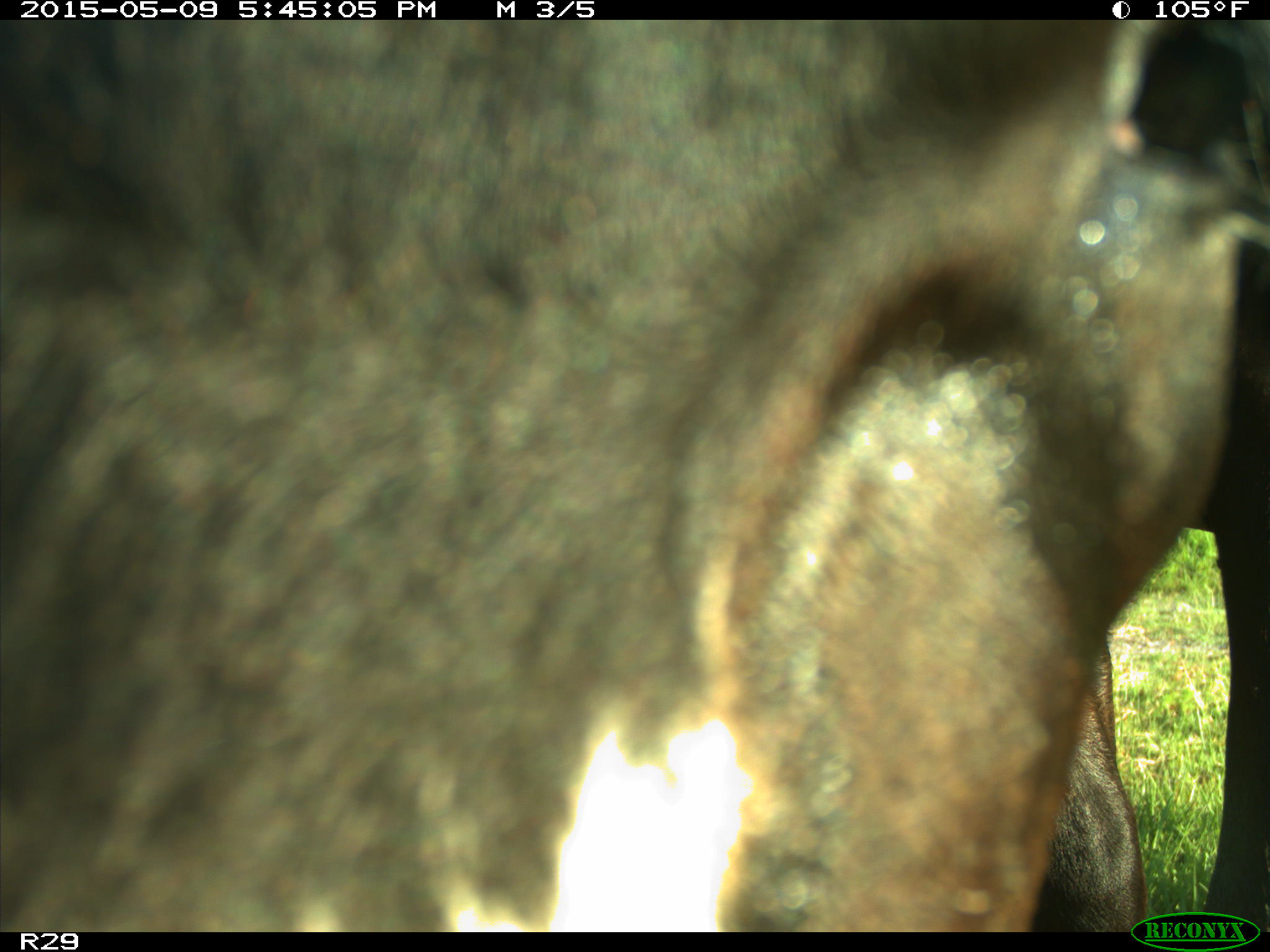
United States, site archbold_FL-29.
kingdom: Animalia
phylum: Chordata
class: Mammalia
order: Artiodactyla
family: Bovidae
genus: Bos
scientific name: Bos taurus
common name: domestic cow